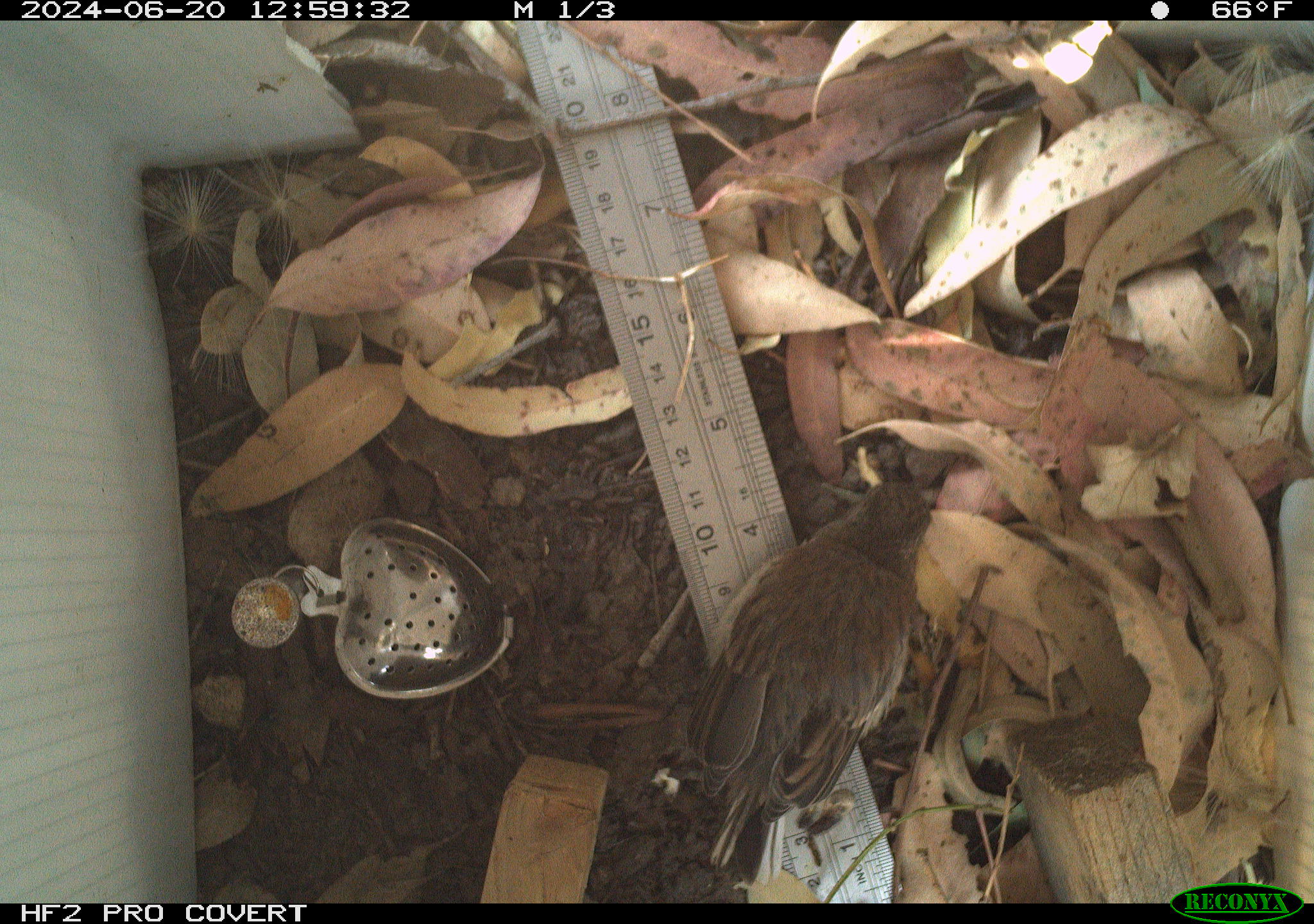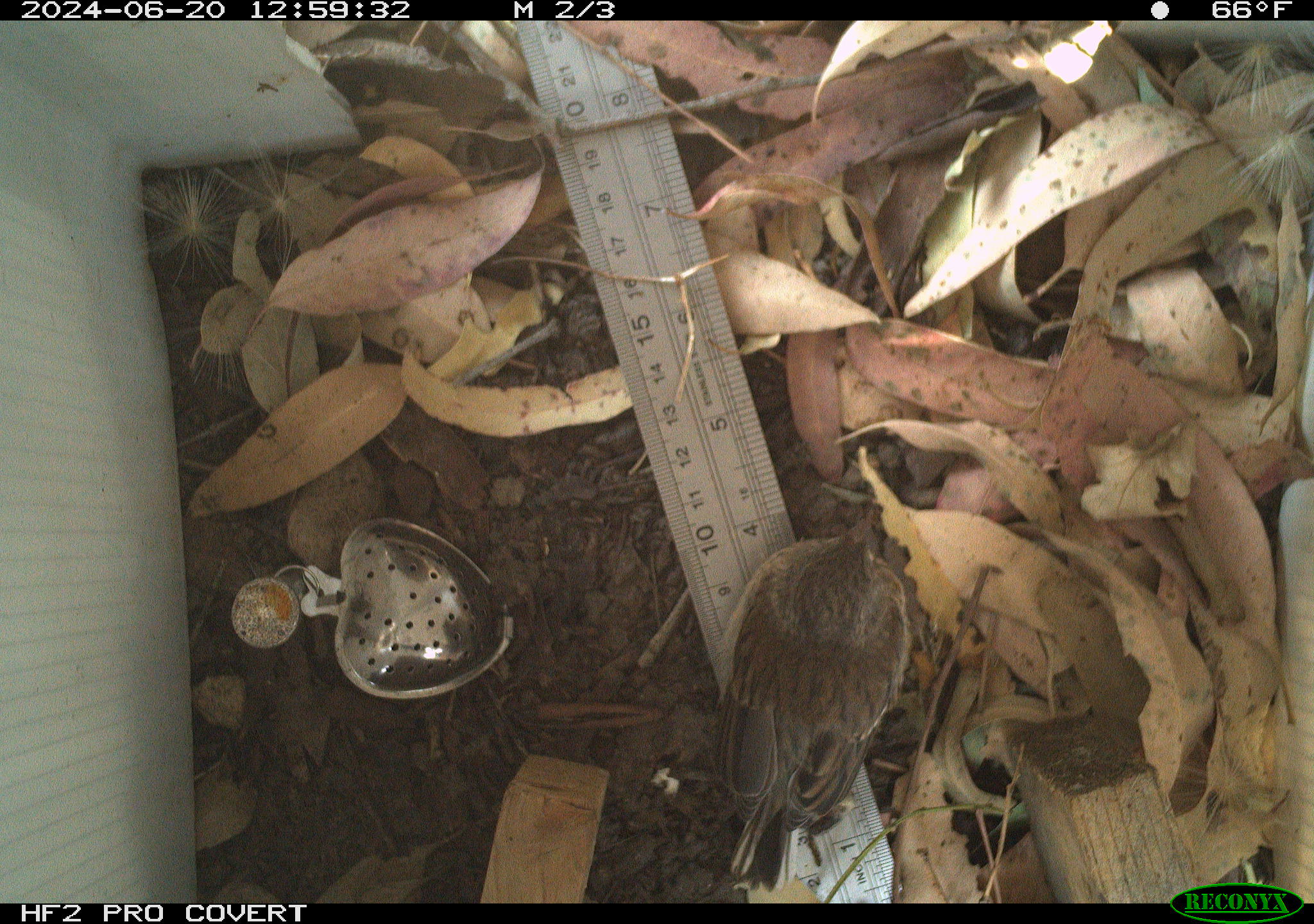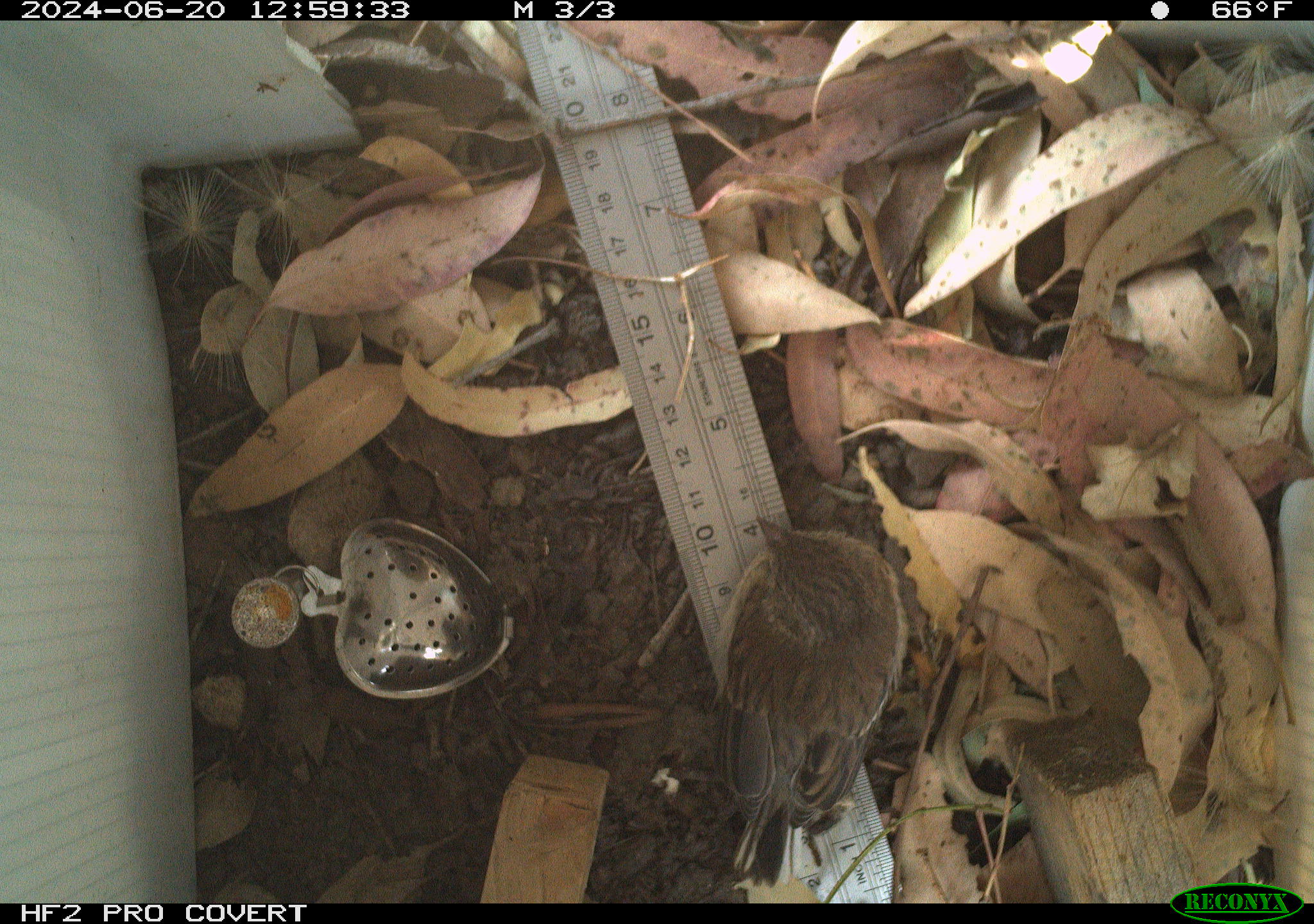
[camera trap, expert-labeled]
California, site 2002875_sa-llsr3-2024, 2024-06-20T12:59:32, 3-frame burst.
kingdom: Animalia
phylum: Chordata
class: Aves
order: Passeriformes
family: Passerellidae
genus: Junco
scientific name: Junco hyemalis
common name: dark-eyed junco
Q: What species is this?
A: Dark-eyed junco (Junco hyemalis).